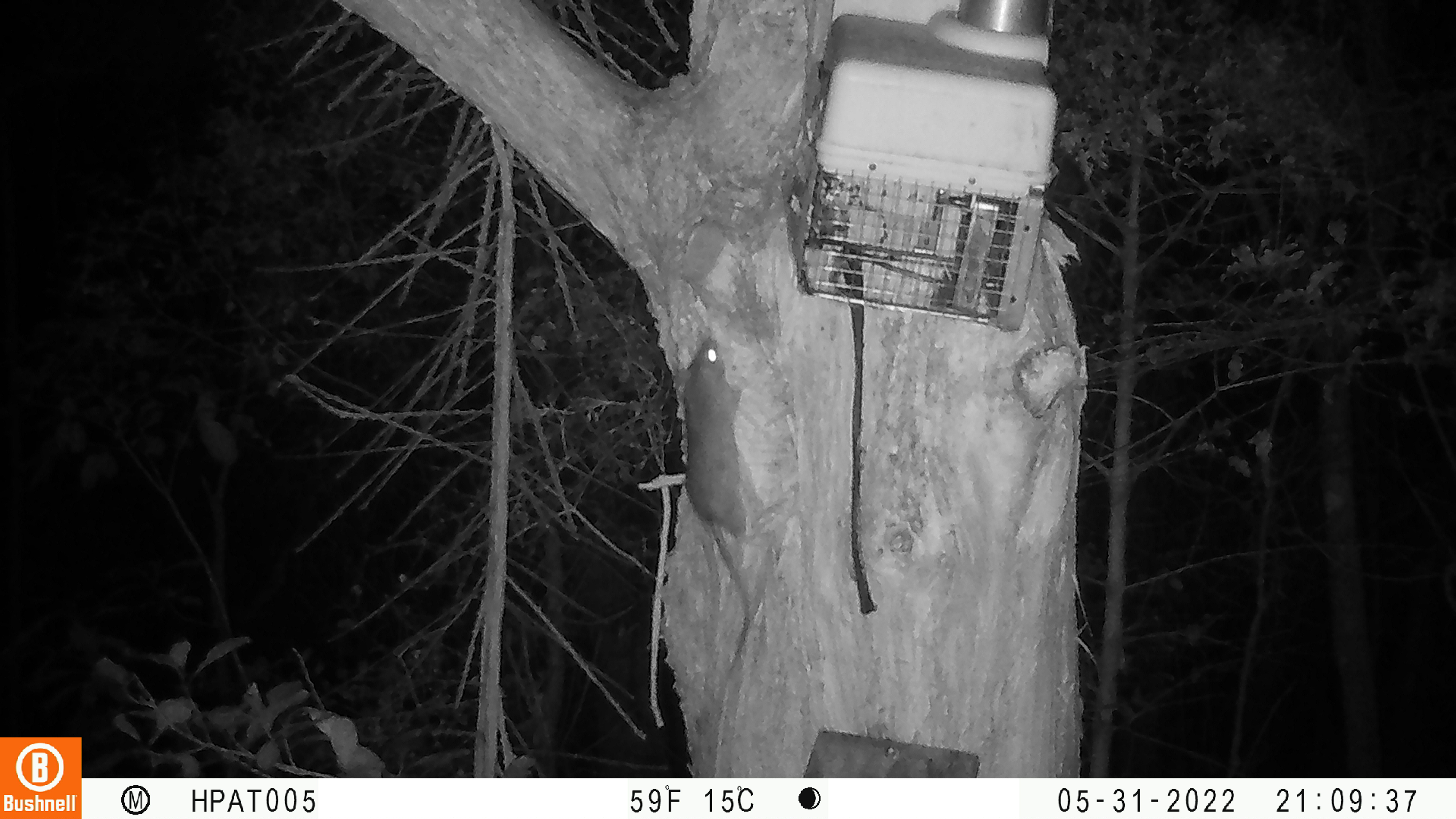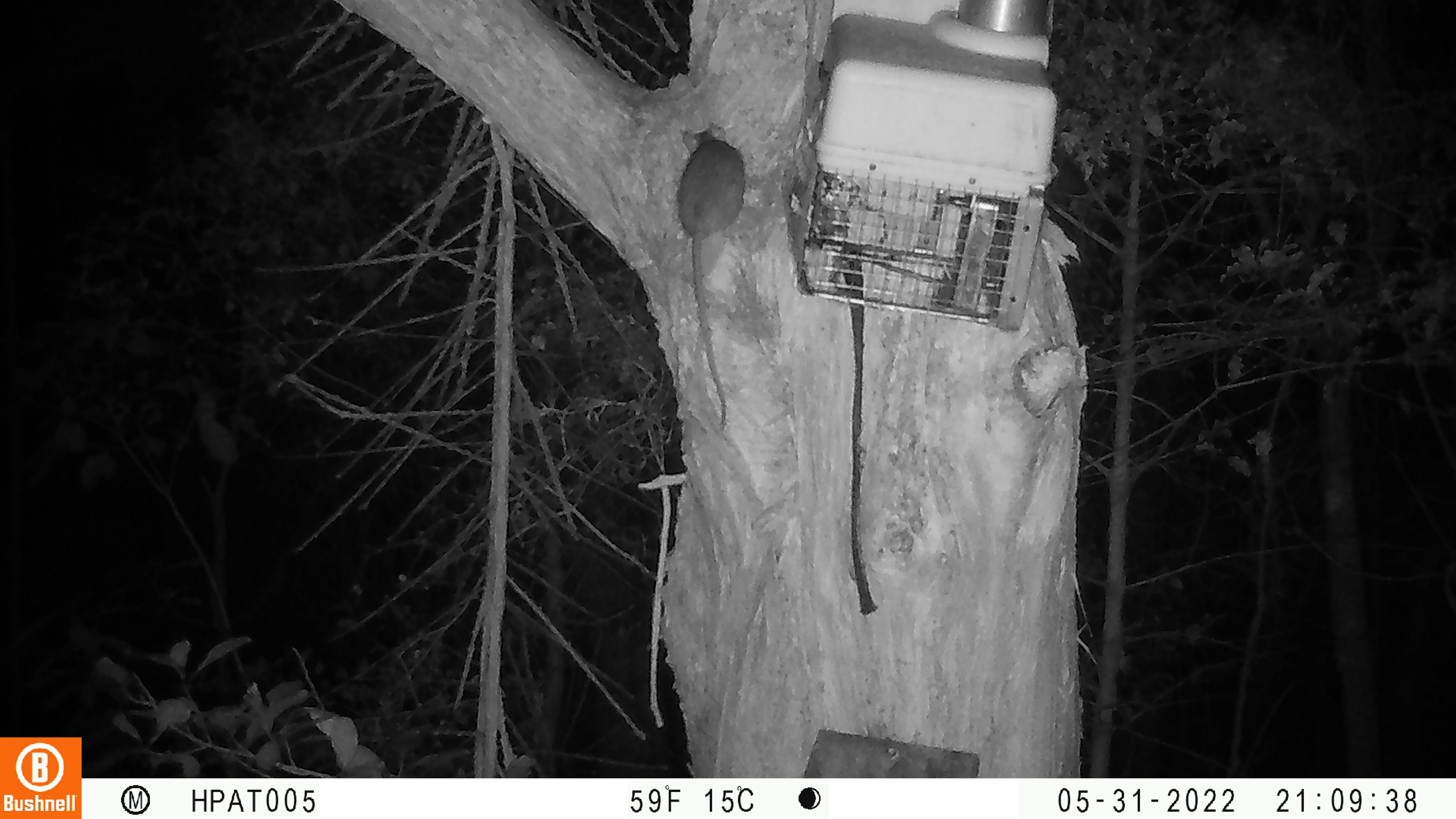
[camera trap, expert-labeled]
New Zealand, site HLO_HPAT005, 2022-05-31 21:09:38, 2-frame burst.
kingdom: Animalia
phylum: Chordata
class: Mammalia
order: Rodentia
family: Muridae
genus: Rattus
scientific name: Rattus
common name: rat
Rat (Rattus).